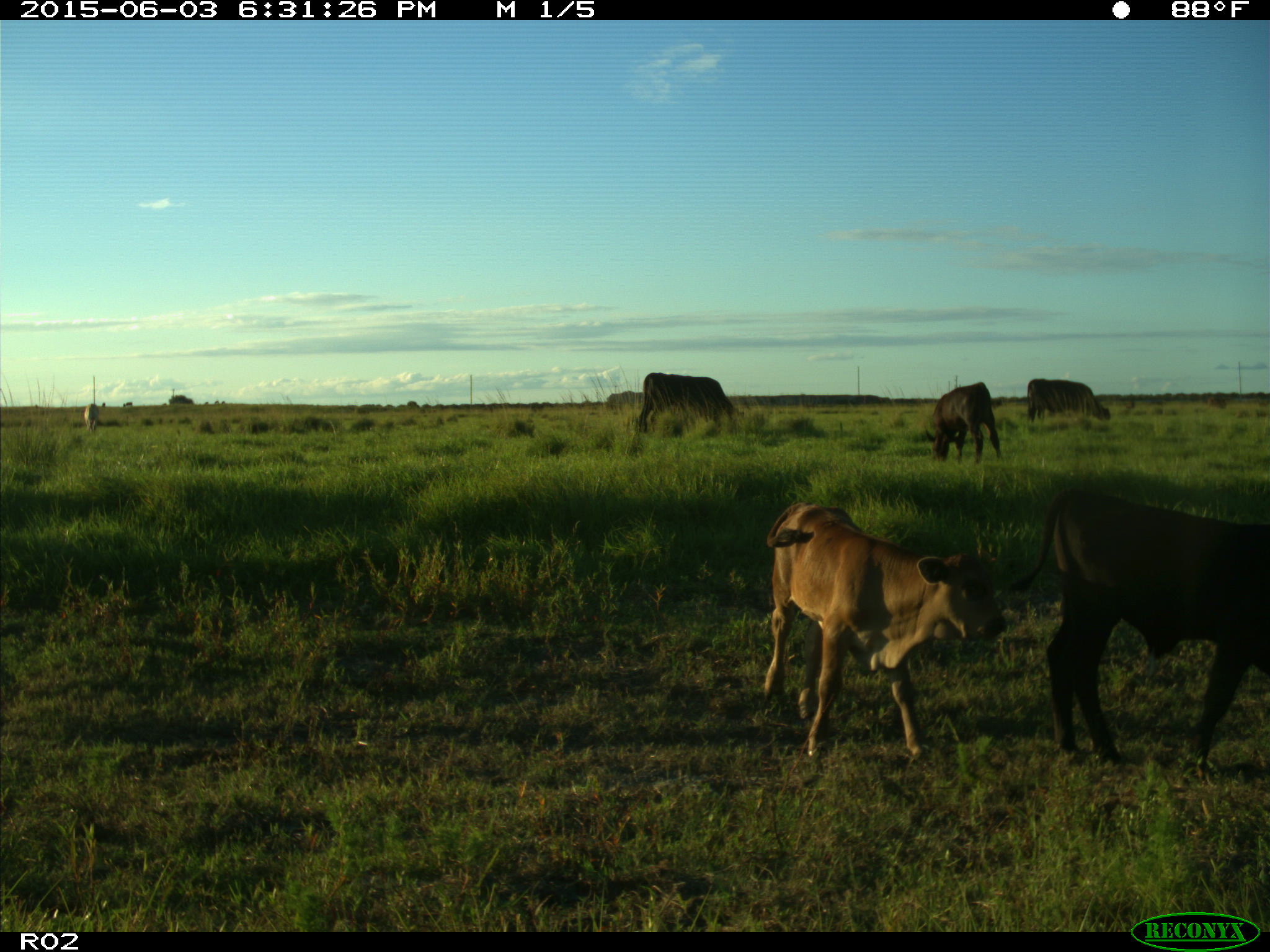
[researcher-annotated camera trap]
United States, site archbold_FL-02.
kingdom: Animalia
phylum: Chordata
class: Mammalia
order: Artiodactyla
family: Bovidae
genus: Bos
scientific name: Bos taurus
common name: domestic cow